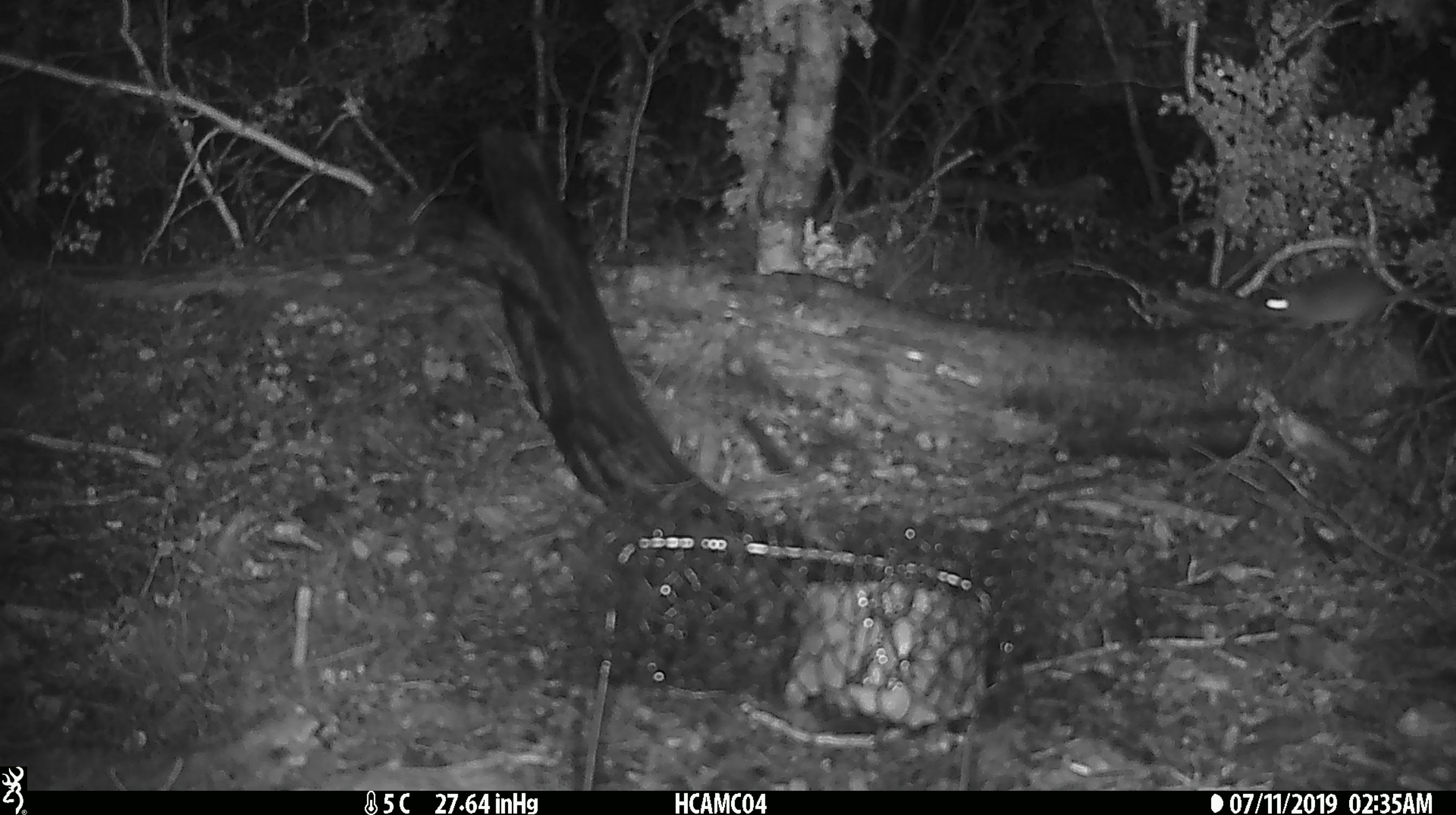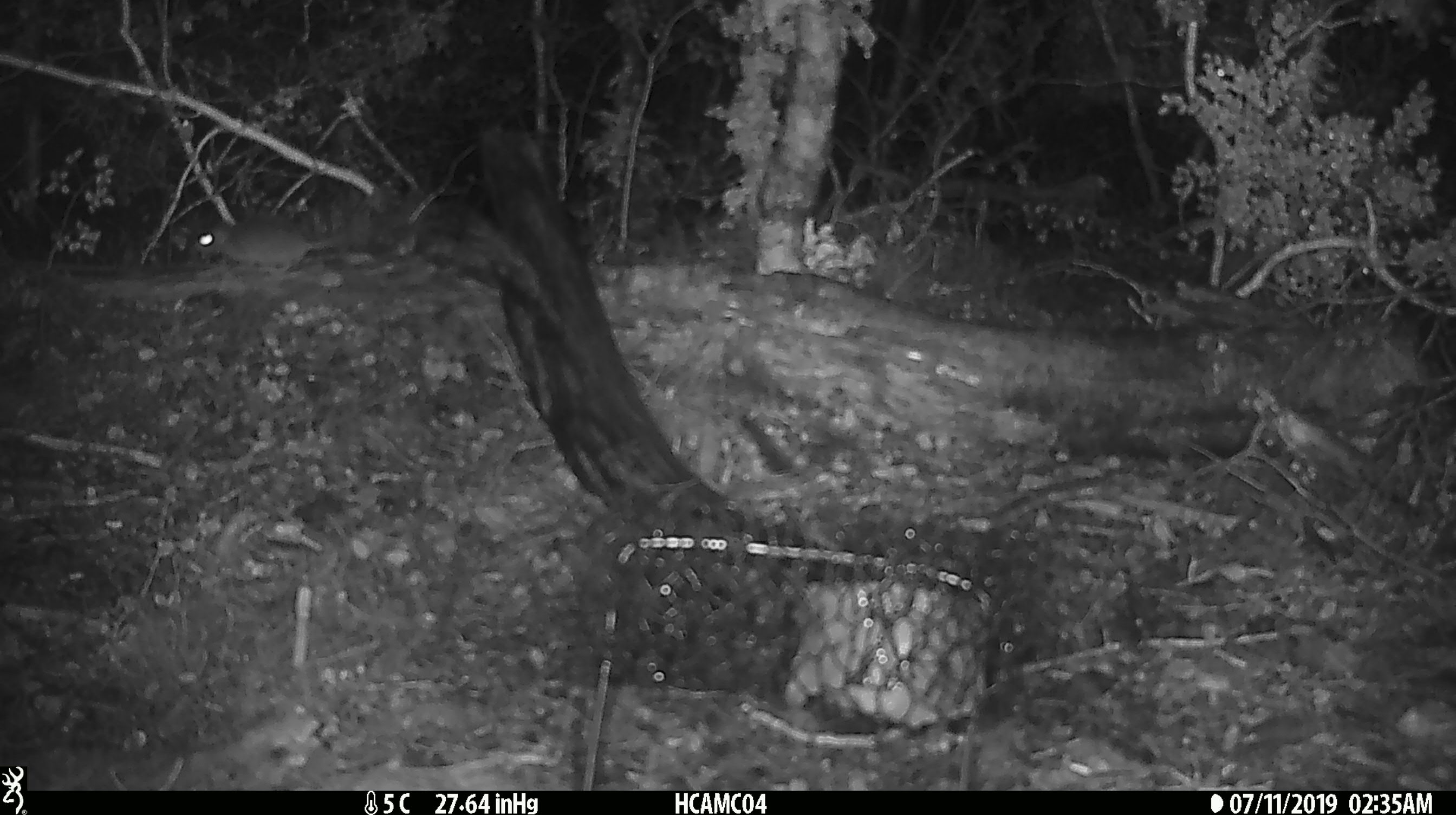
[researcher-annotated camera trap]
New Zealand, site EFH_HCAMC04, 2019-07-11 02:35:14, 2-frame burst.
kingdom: Animalia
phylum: Chordata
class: Mammalia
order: Rodentia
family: Muridae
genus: Mus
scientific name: Mus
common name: mouse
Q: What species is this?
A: Mouse (Mus).